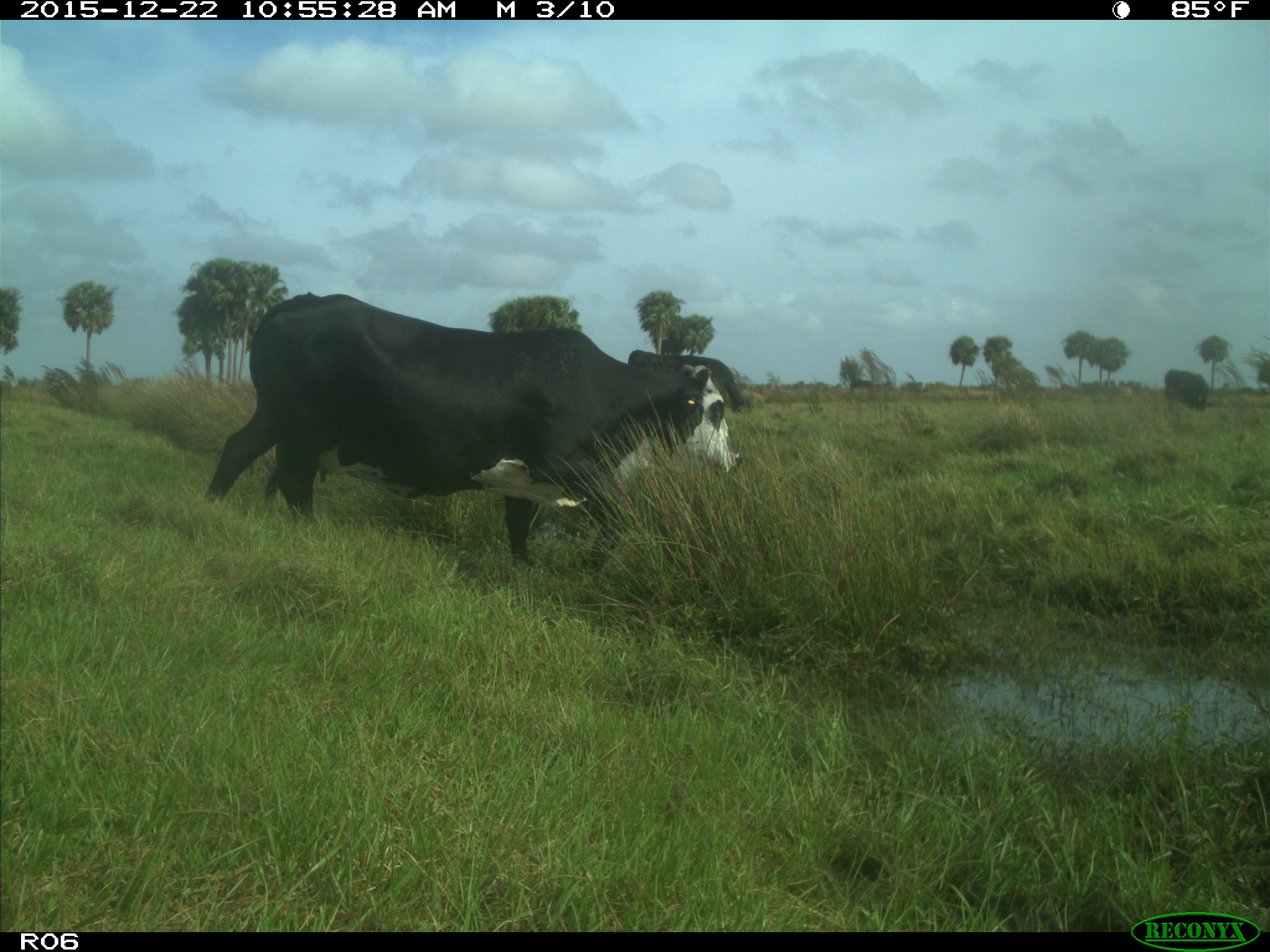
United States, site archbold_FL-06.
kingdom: Animalia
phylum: Chordata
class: Mammalia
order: Artiodactyla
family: Bovidae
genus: Bos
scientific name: Bos taurus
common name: domestic cow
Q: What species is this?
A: Bos taurus (domestic cow).